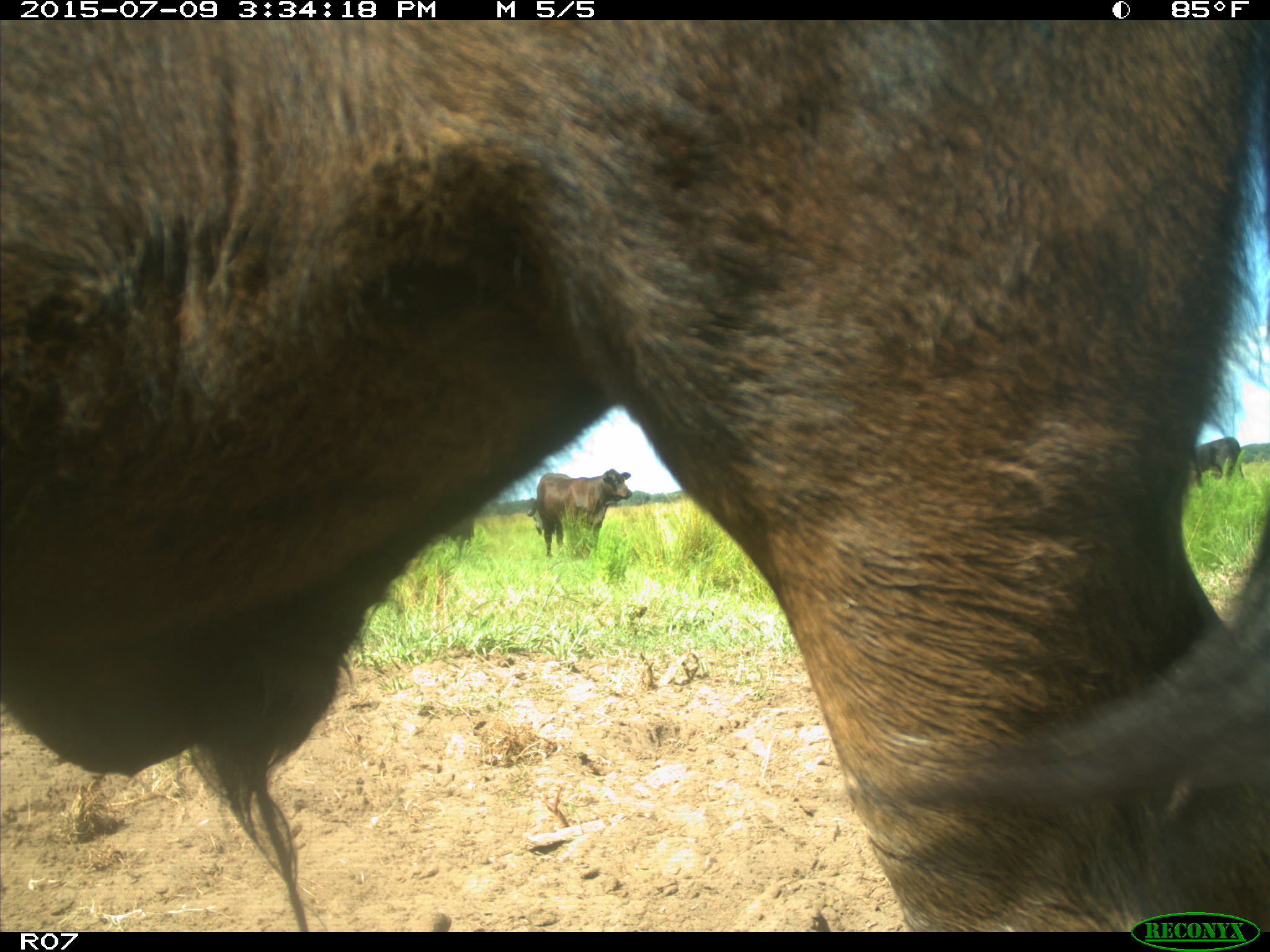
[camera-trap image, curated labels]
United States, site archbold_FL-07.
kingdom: Animalia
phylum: Chordata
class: Mammalia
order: Artiodactyla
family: Bovidae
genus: Bos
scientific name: Bos taurus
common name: domestic cow